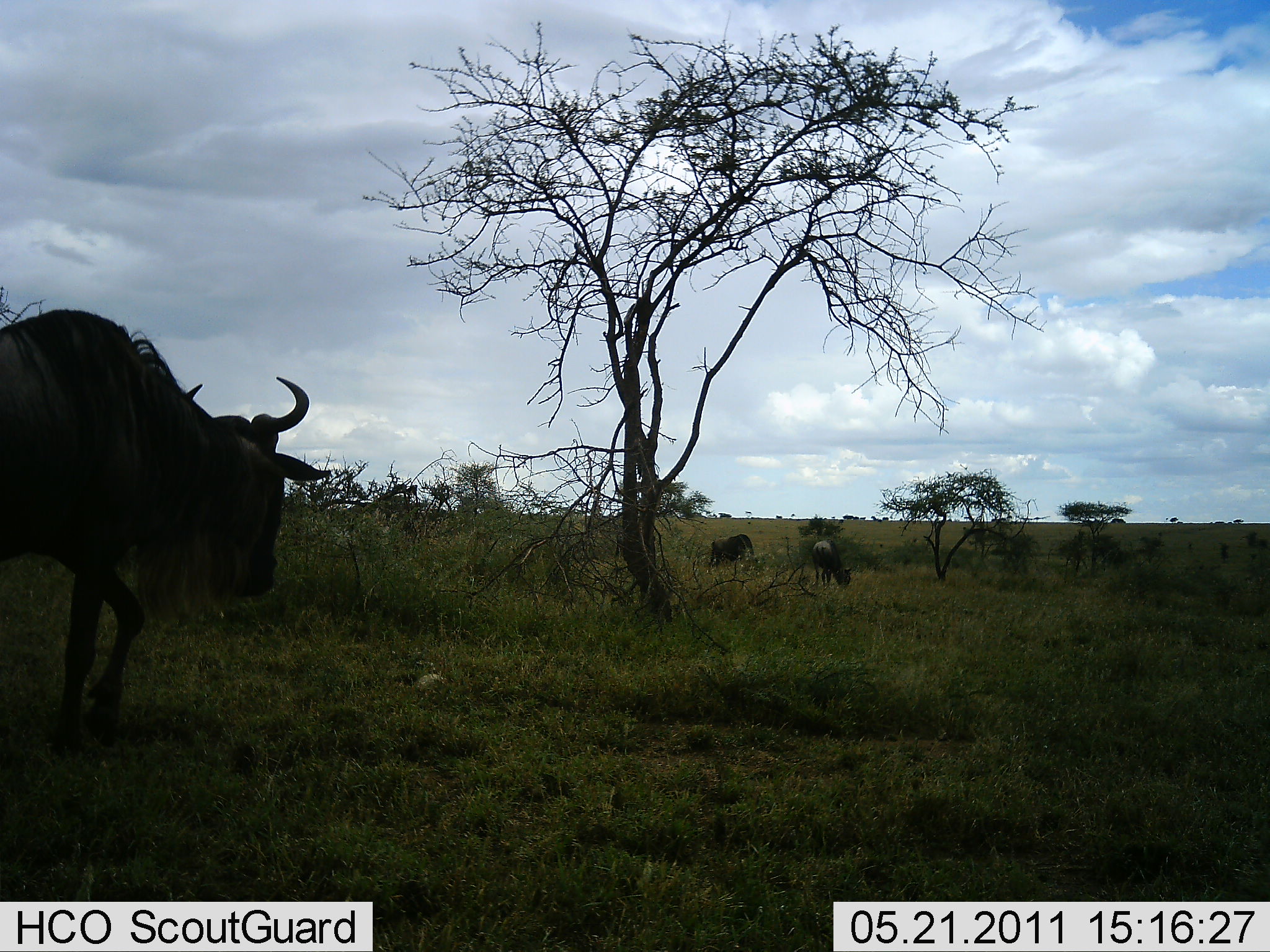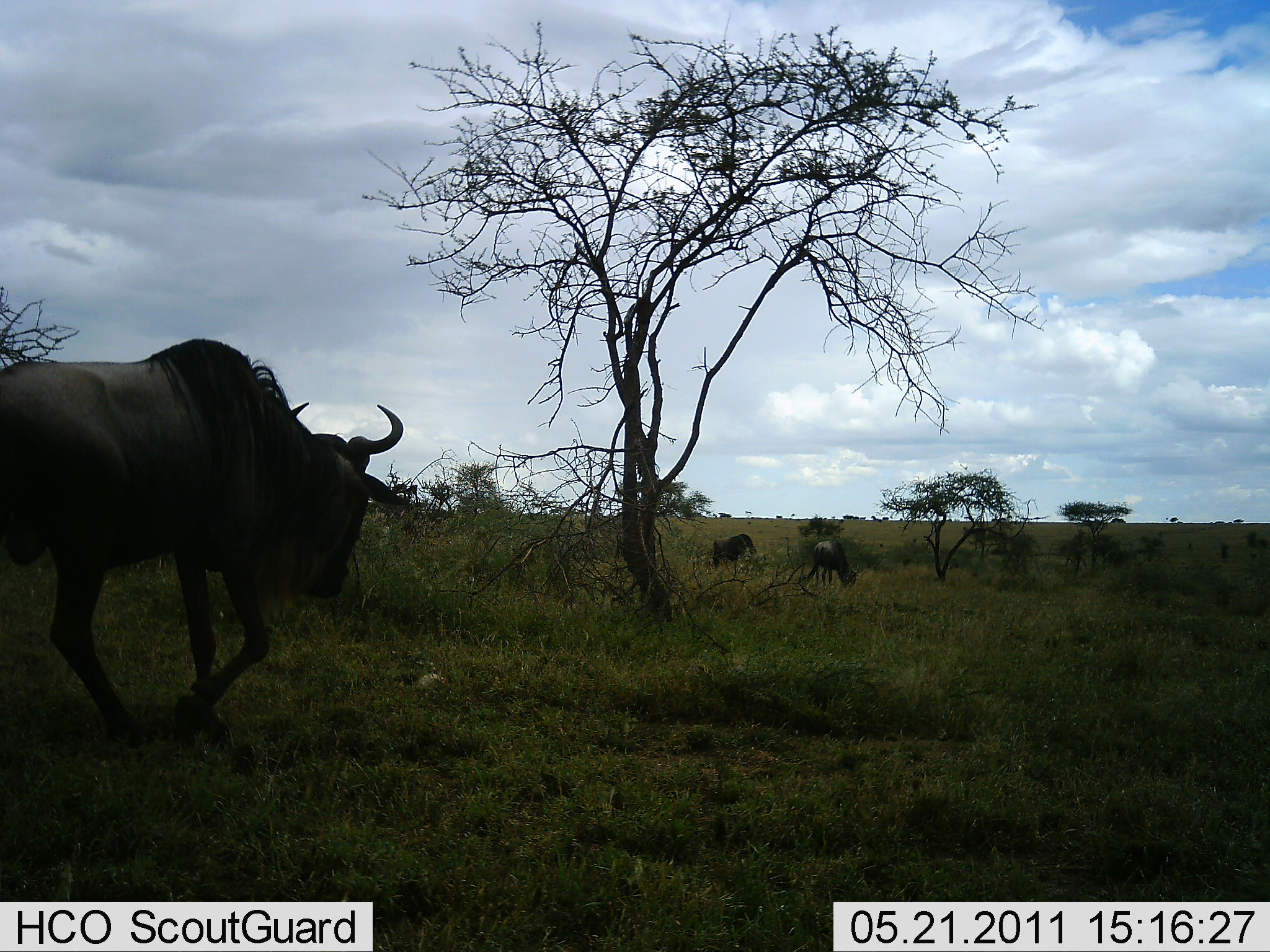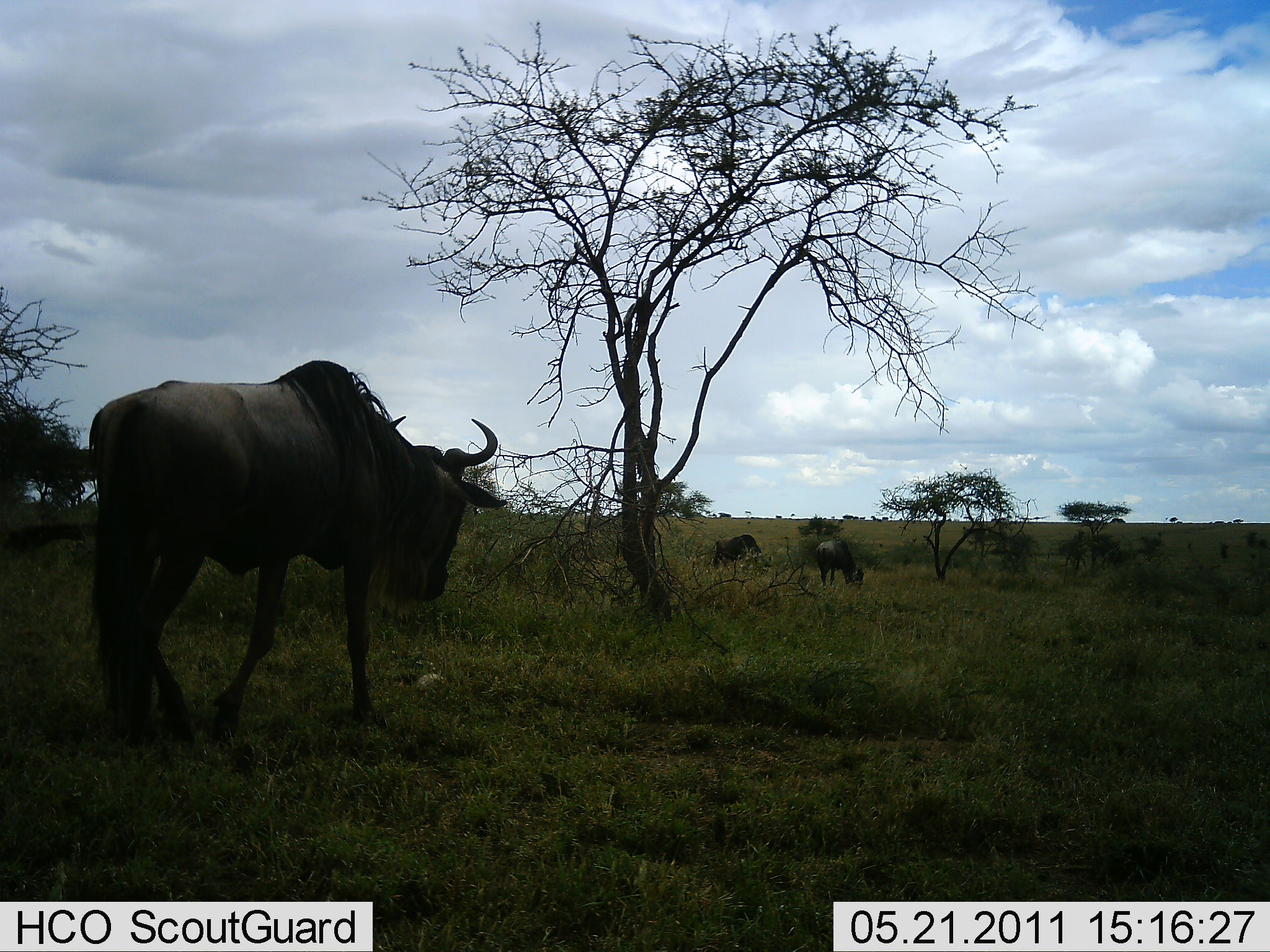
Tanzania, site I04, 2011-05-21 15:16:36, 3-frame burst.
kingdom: Animalia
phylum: Chordata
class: Mammalia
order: Artiodactyla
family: Bovidae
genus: Connochaetes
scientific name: Connochaetes taurinus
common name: blue wildebeest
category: wildebeest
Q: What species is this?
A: Wildebeest (blue wildebeest) (Connochaetes taurinus).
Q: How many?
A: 3.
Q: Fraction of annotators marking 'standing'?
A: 50%.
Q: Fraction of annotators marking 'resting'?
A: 8%.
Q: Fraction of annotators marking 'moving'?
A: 83%.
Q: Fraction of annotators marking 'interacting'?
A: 0%.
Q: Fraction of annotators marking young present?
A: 0%.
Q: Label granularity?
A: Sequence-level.